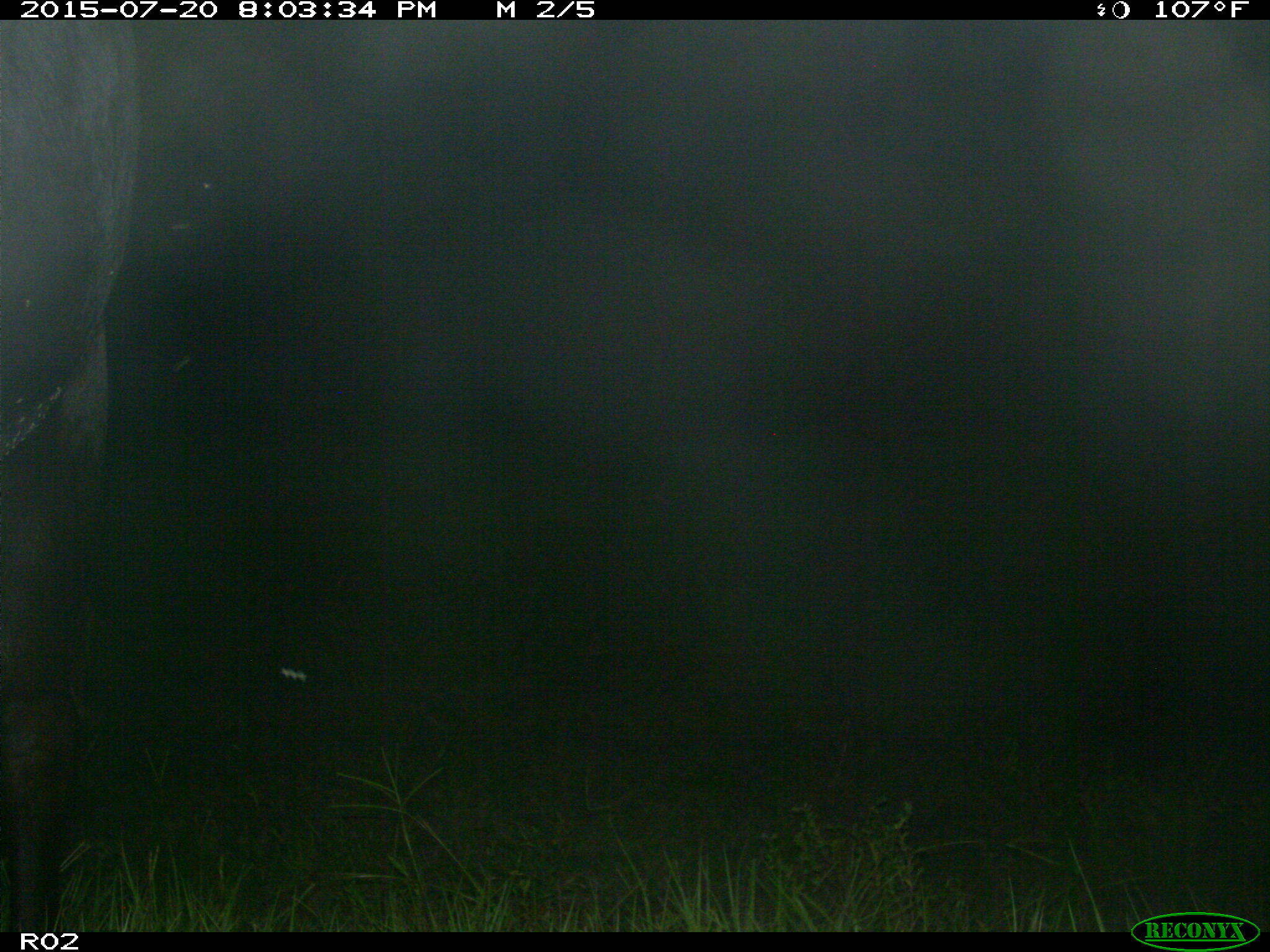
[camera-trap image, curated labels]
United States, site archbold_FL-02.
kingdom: Animalia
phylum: Chordata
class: Mammalia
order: Artiodactyla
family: Bovidae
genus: Bos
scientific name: Bos taurus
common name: domestic cow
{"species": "Bos taurus (domestic cow)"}